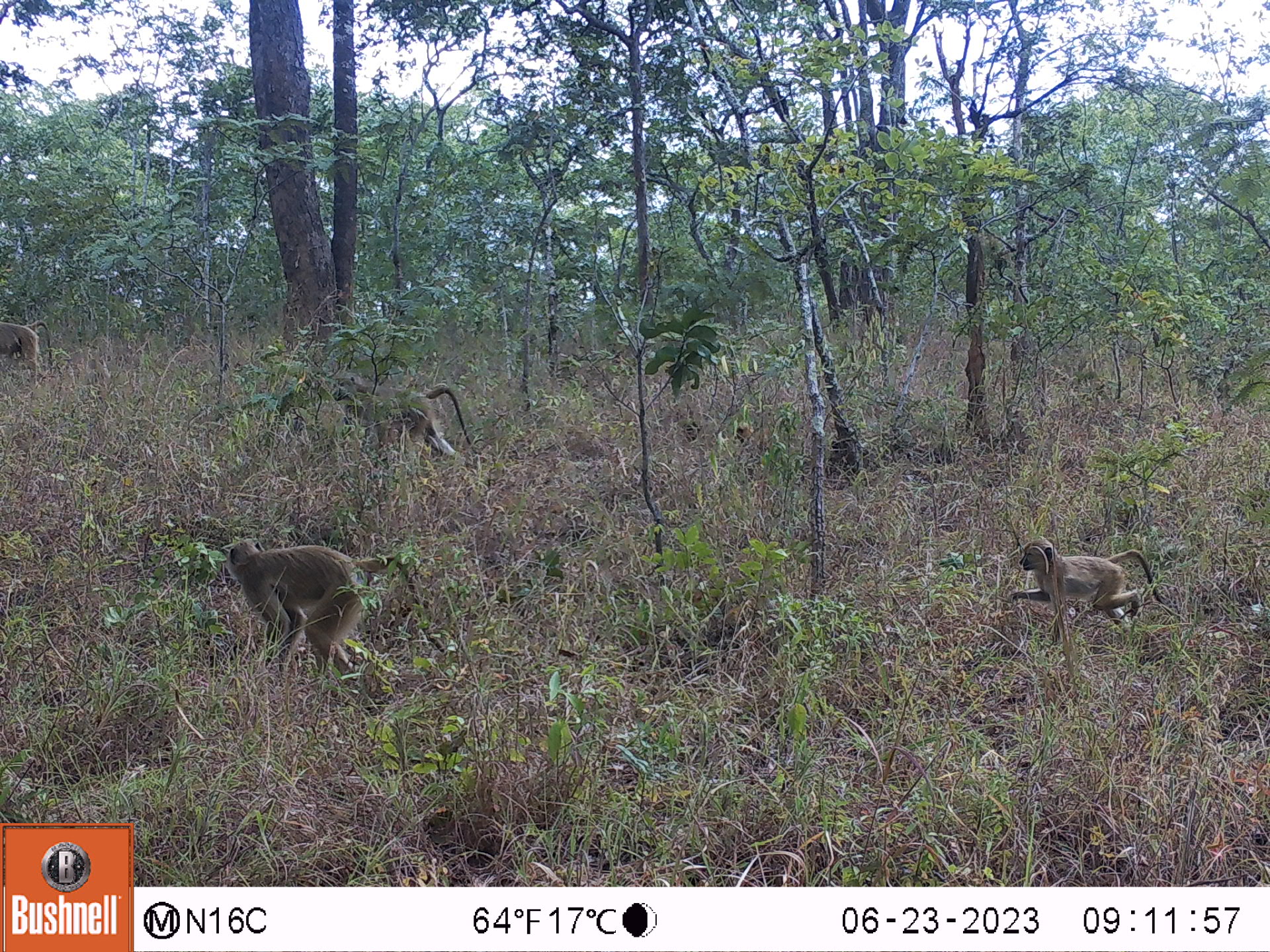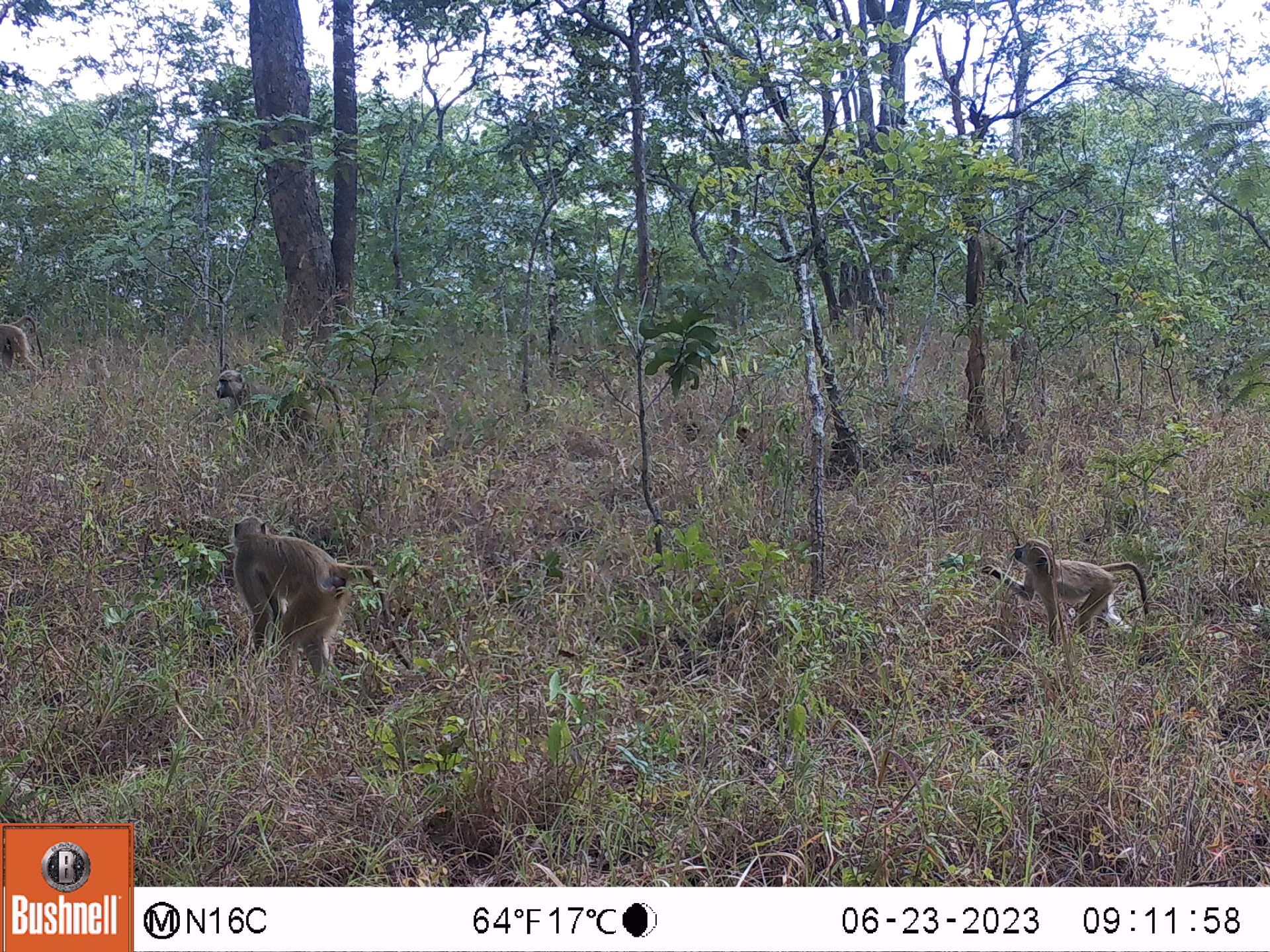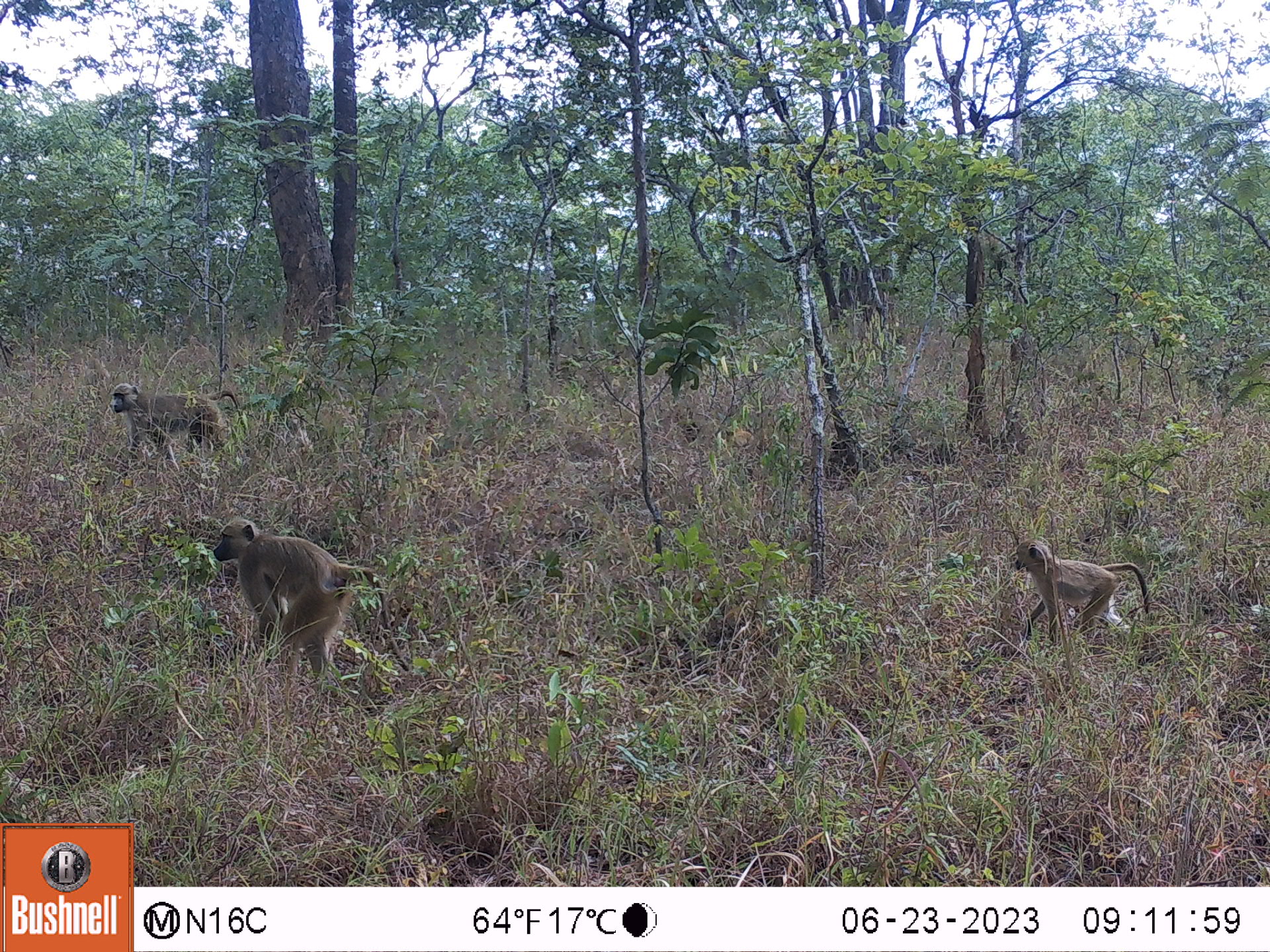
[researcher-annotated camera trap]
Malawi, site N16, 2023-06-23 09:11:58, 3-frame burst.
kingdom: Animalia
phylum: Chordata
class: Mammalia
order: Primates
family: Cercopithecidae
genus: Papio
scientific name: Papio cynocephalus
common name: yellow baboon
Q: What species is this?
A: Yellow baboon (Papio cynocephalus).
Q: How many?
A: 4.